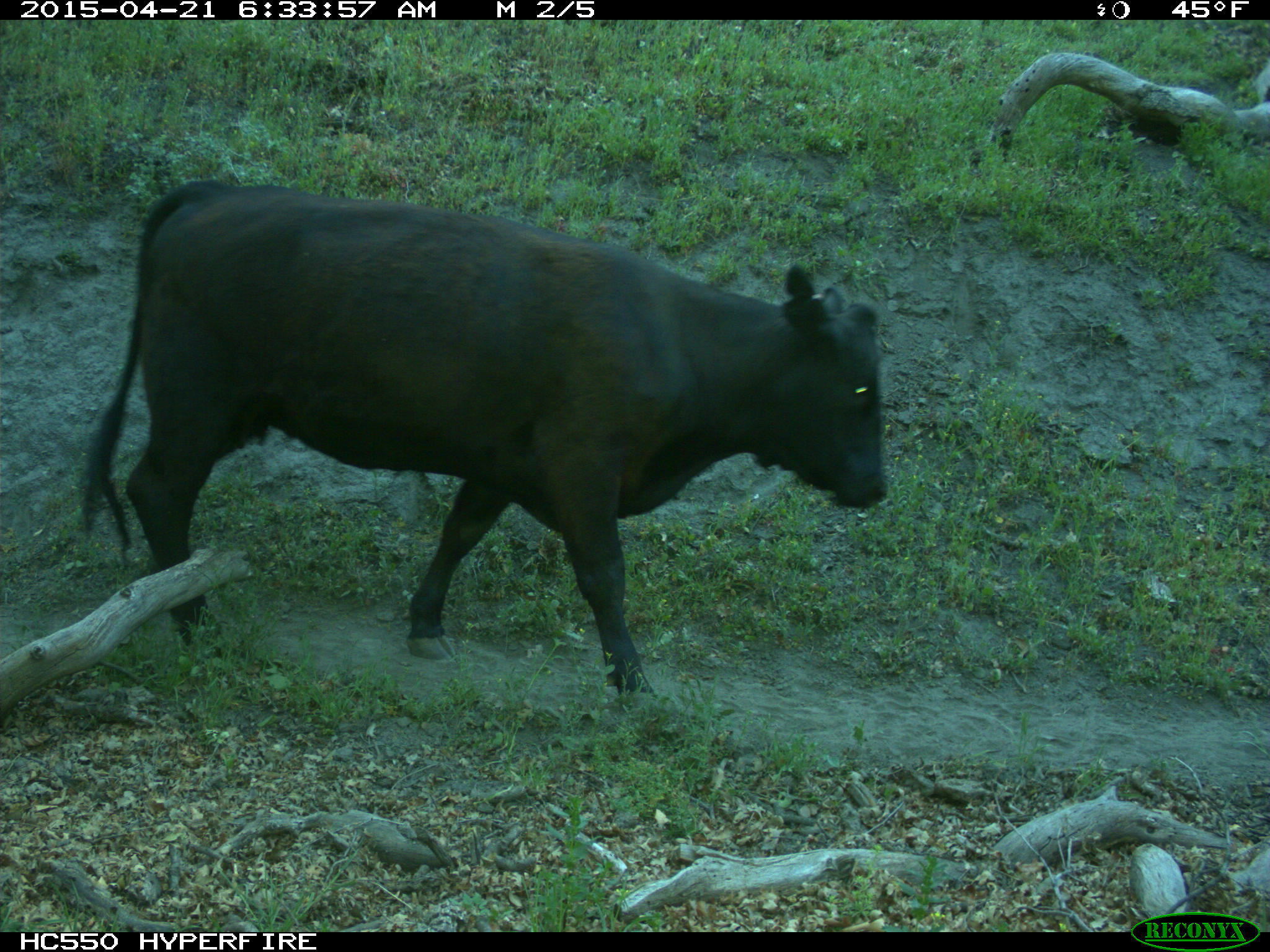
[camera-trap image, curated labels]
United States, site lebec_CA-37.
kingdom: Animalia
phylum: Chordata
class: Mammalia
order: Artiodactyla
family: Bovidae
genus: Bos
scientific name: Bos taurus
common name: domestic cow